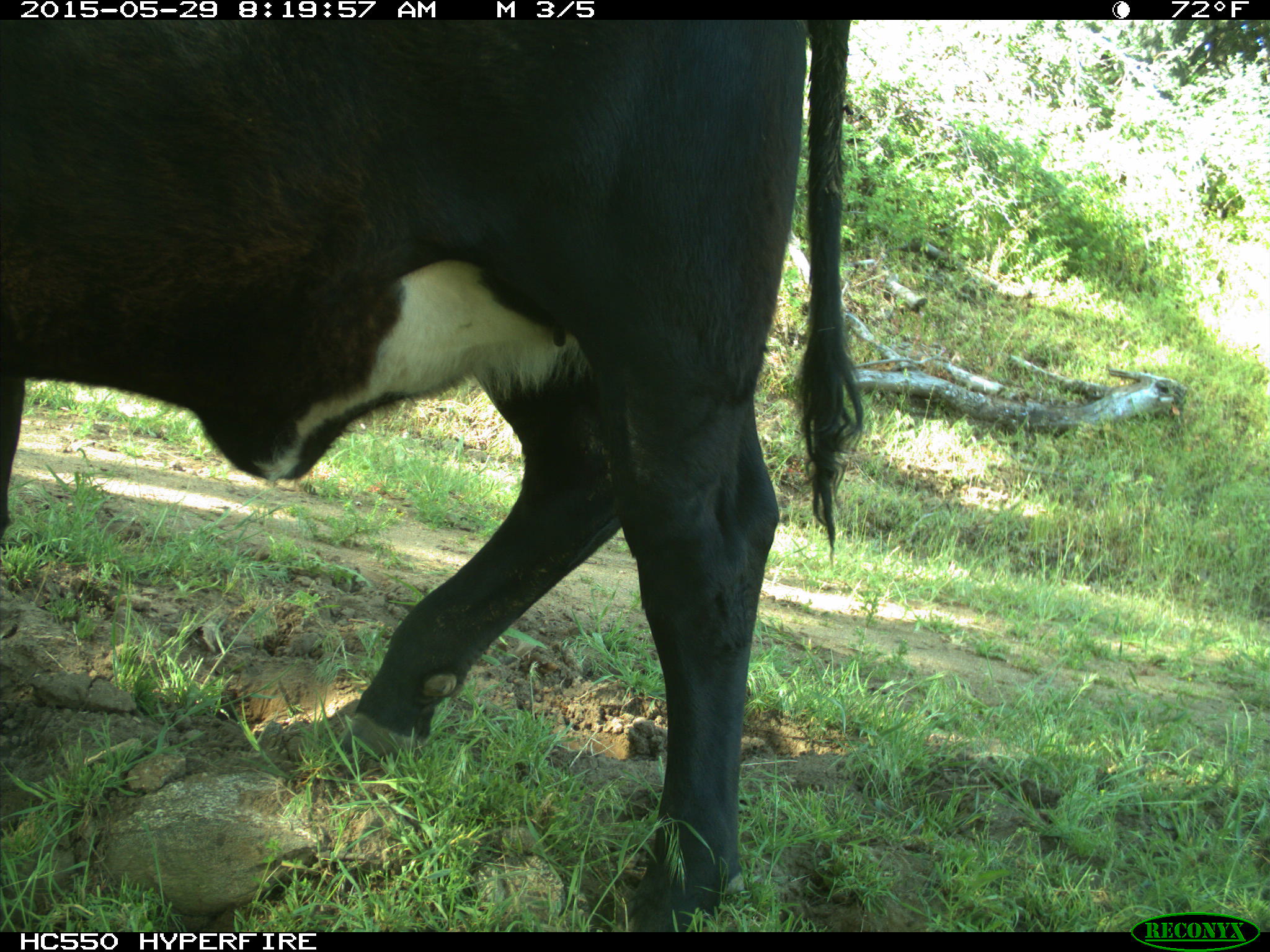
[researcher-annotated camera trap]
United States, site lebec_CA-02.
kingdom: Animalia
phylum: Chordata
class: Mammalia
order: Artiodactyla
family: Bovidae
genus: Bos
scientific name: Bos taurus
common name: domestic cow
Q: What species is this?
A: Bos taurus (domestic cow).